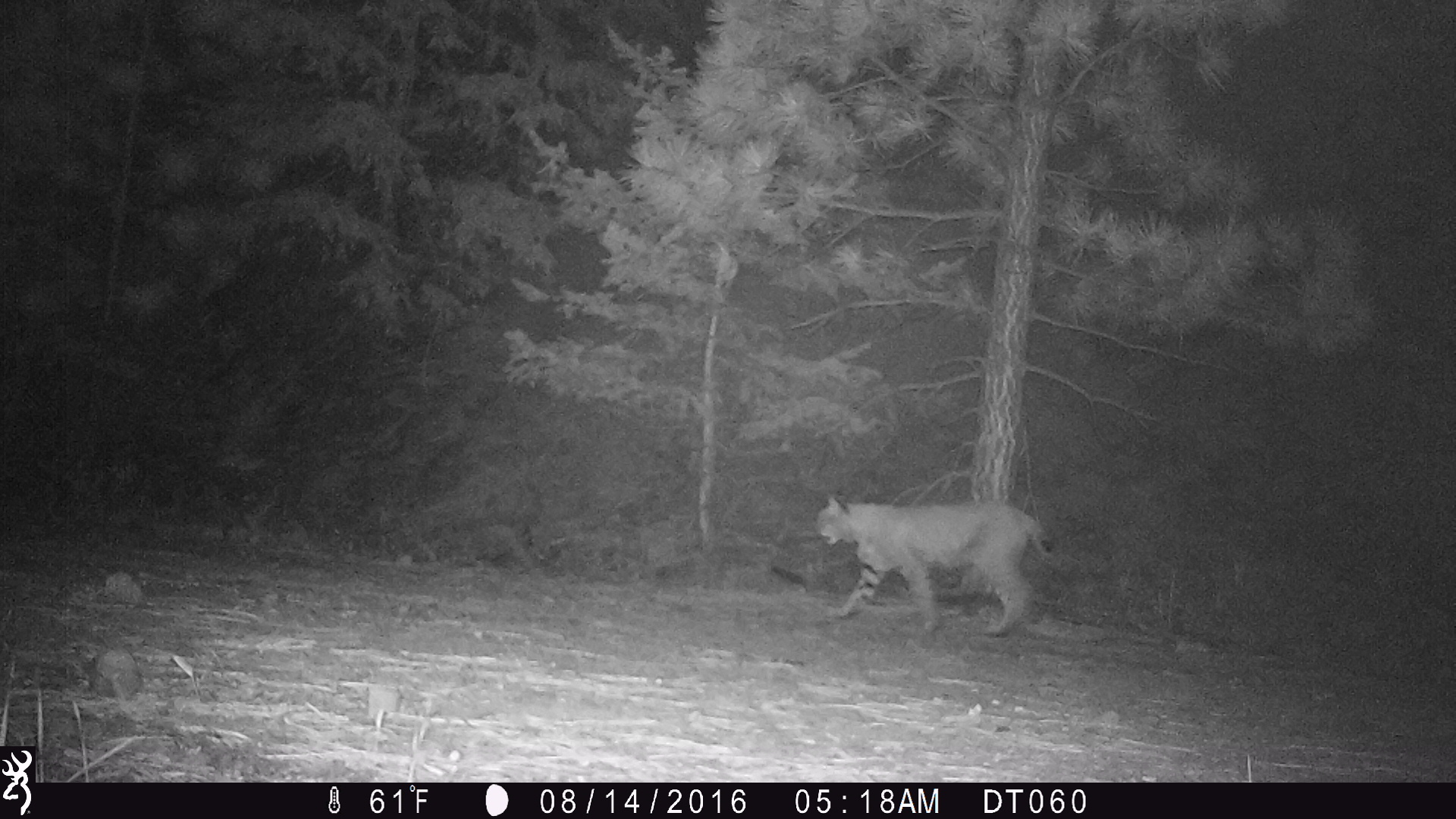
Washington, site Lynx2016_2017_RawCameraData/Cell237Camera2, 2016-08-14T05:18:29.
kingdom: Animalia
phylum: Chordata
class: Mammalia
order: Carnivora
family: Felidae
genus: Lynx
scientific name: Lynx rufus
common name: bobcat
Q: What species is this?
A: Lynx rufus (bobcat).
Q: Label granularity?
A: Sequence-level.